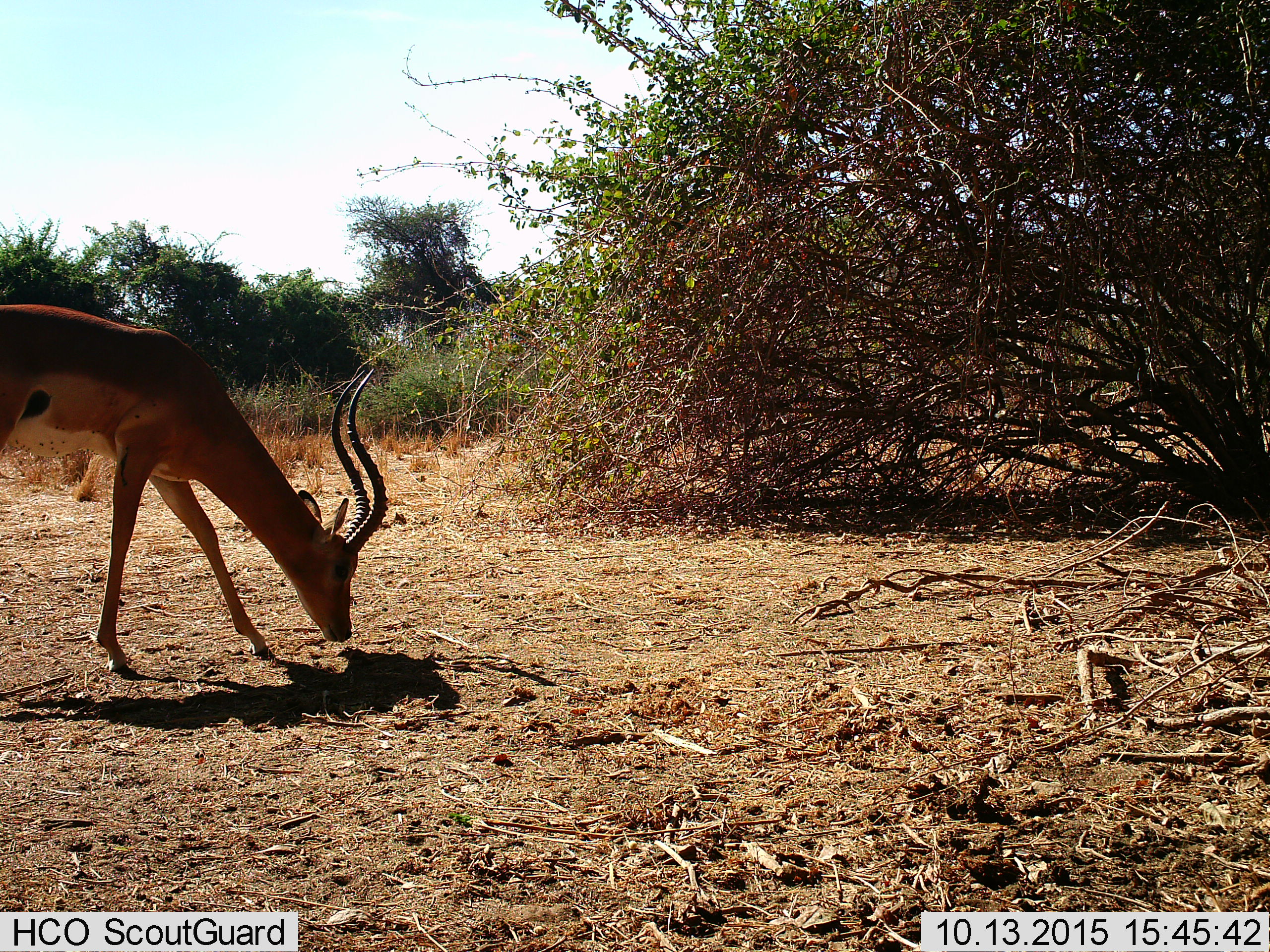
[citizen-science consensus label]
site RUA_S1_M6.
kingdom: Animalia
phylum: Chordata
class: Mammalia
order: Artiodactyla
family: Bovidae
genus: Aepyceros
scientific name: Aepyceros melampus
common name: impala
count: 1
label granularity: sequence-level